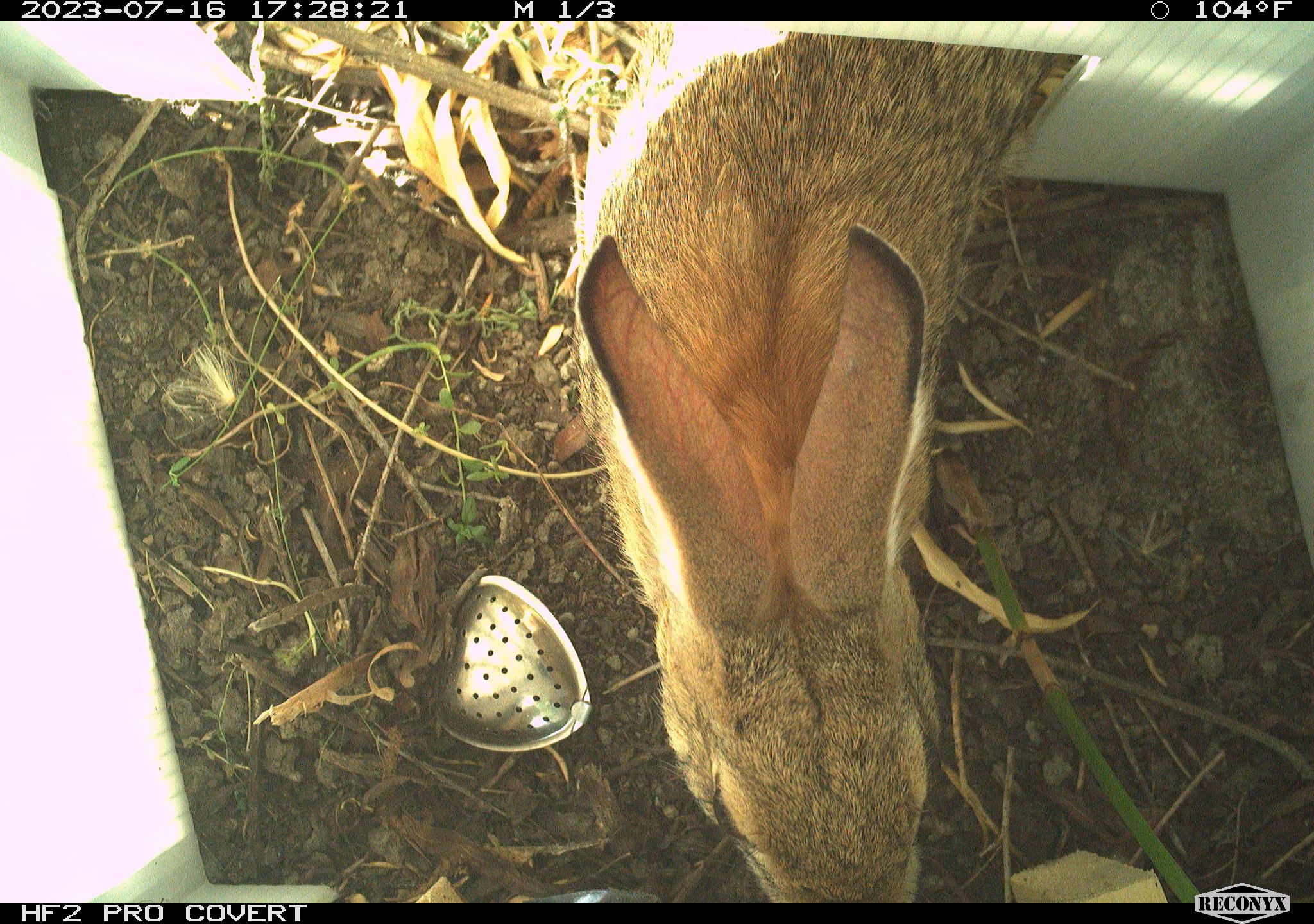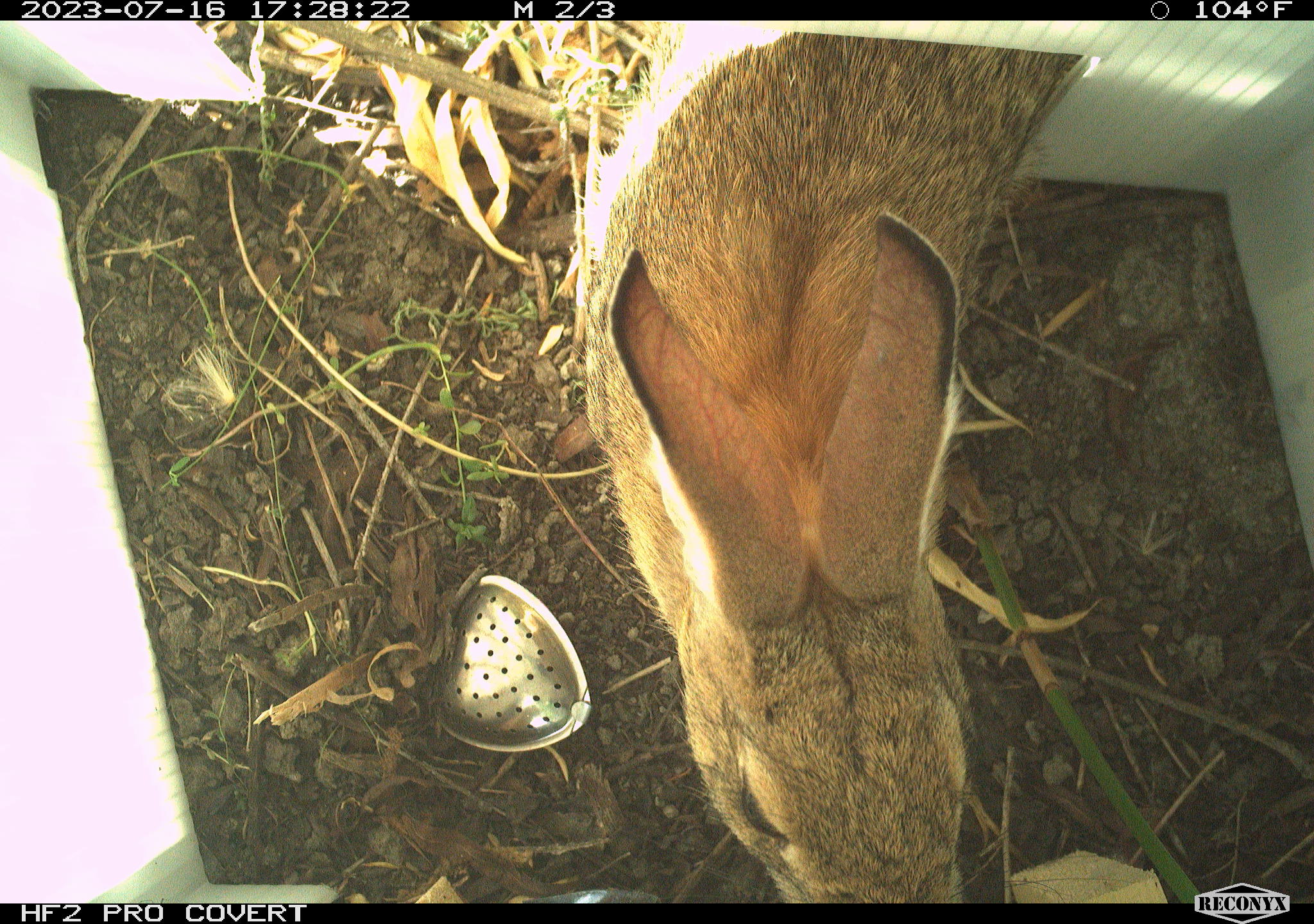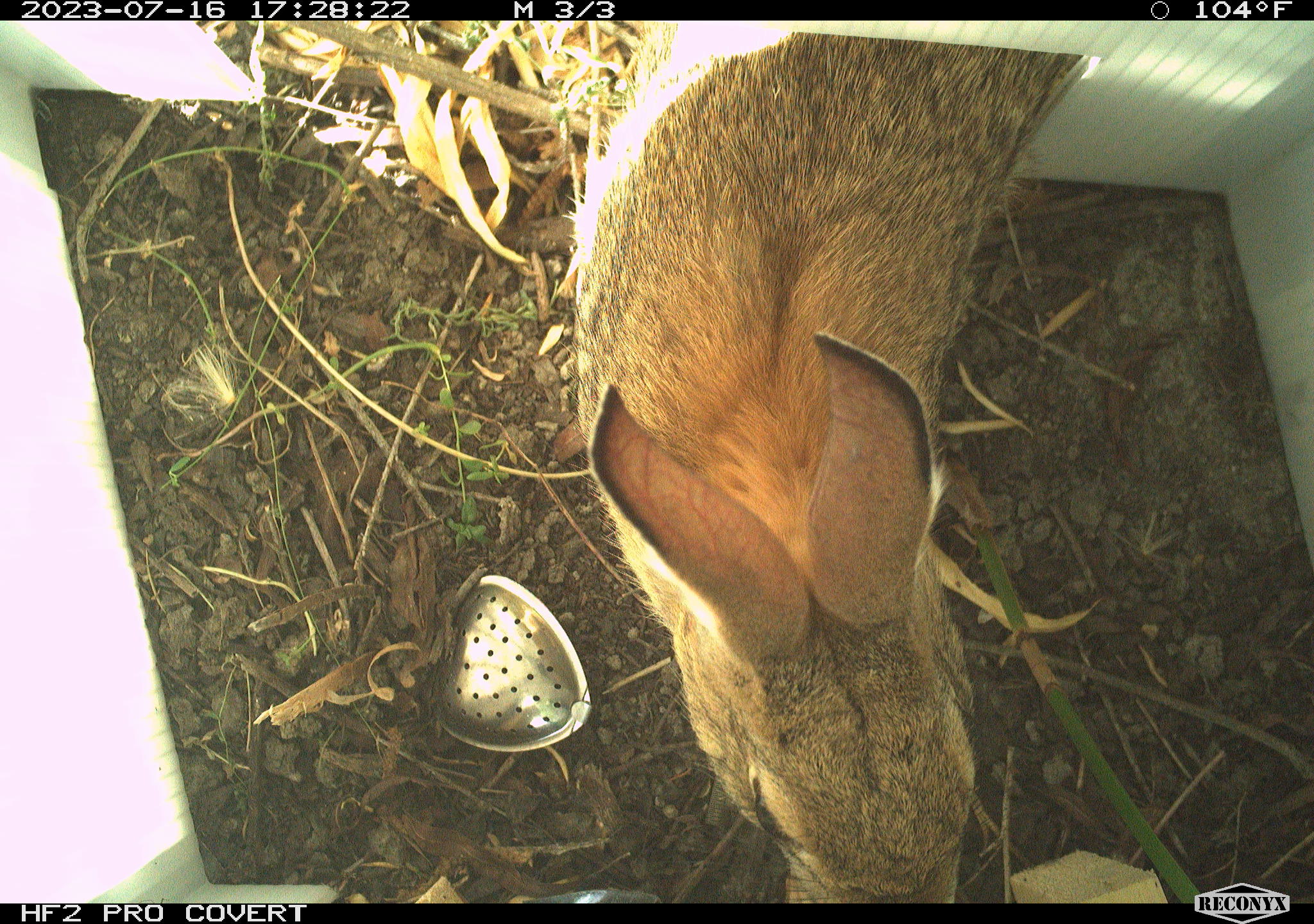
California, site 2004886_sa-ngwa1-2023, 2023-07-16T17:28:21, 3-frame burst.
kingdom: Animalia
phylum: Chordata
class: Mammalia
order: Lagomorpha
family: Leporidae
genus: Sylvilagus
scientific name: Sylvilagus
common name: cottontail rabbits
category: sylvilagus species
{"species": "sylvilagus species (cottontail rabbits) (Sylvilagus)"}